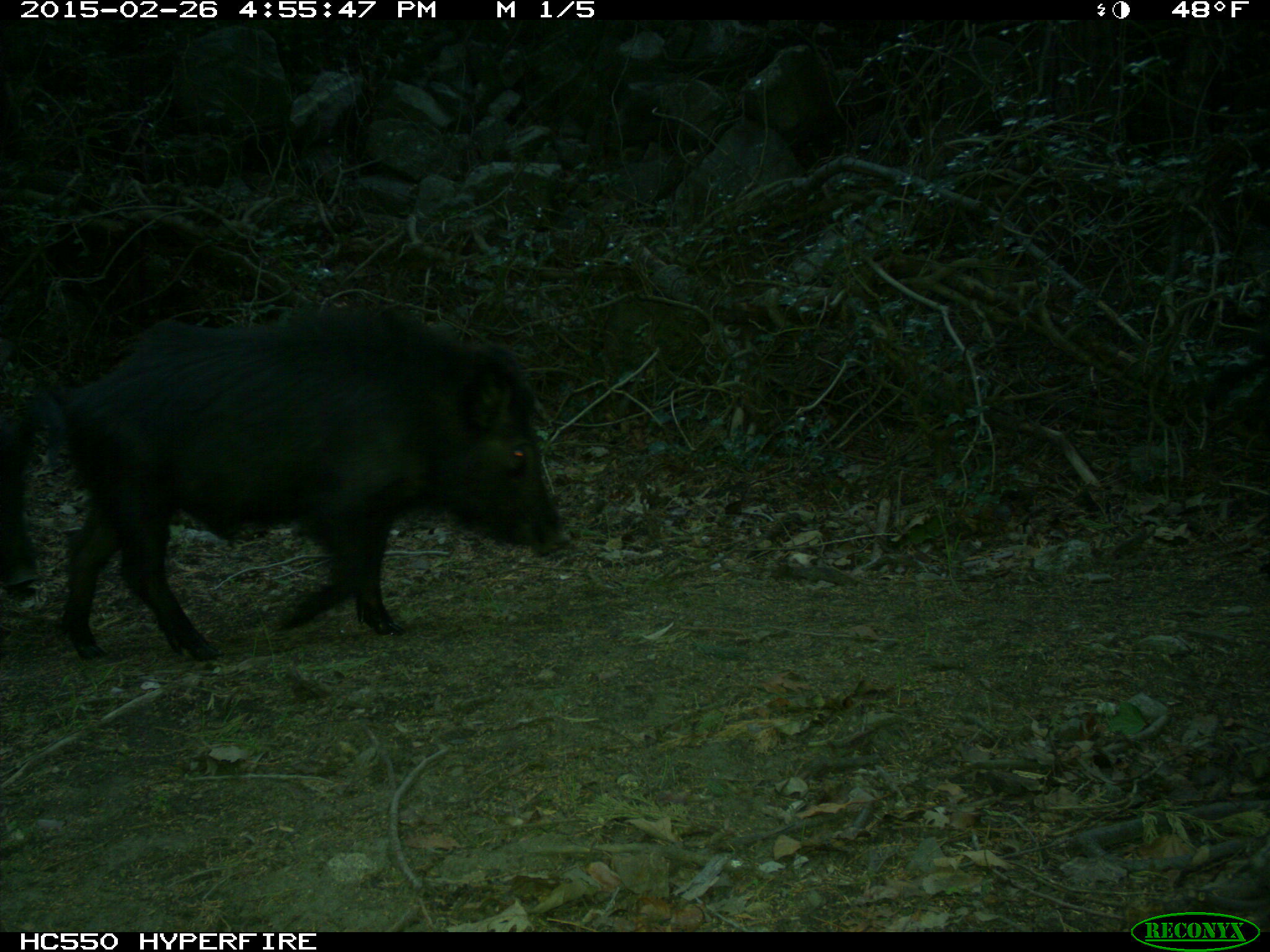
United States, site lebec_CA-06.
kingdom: Animalia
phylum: Chordata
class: Mammalia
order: Artiodactyla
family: Suidae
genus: Sus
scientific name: Sus scrofa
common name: wild boar